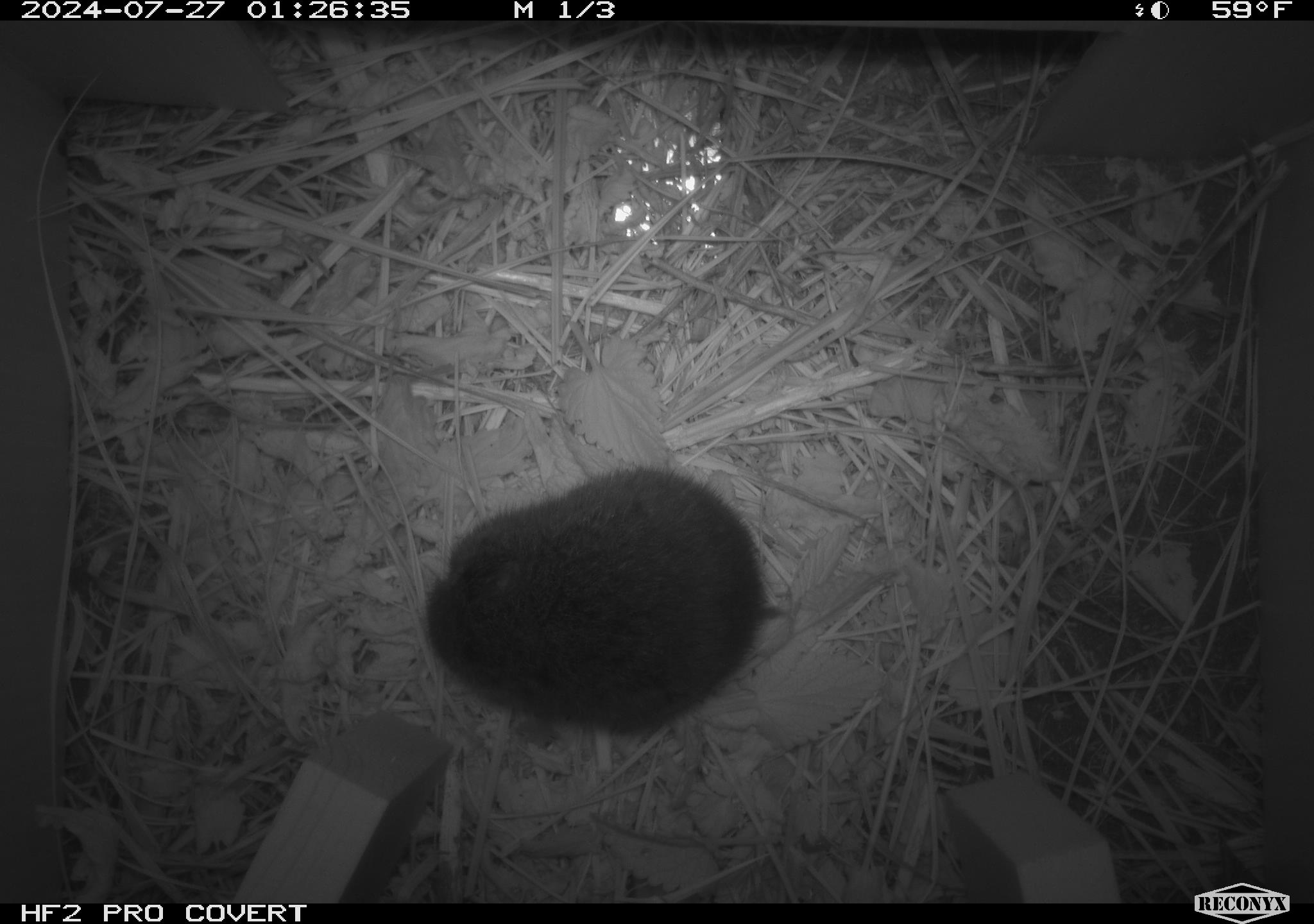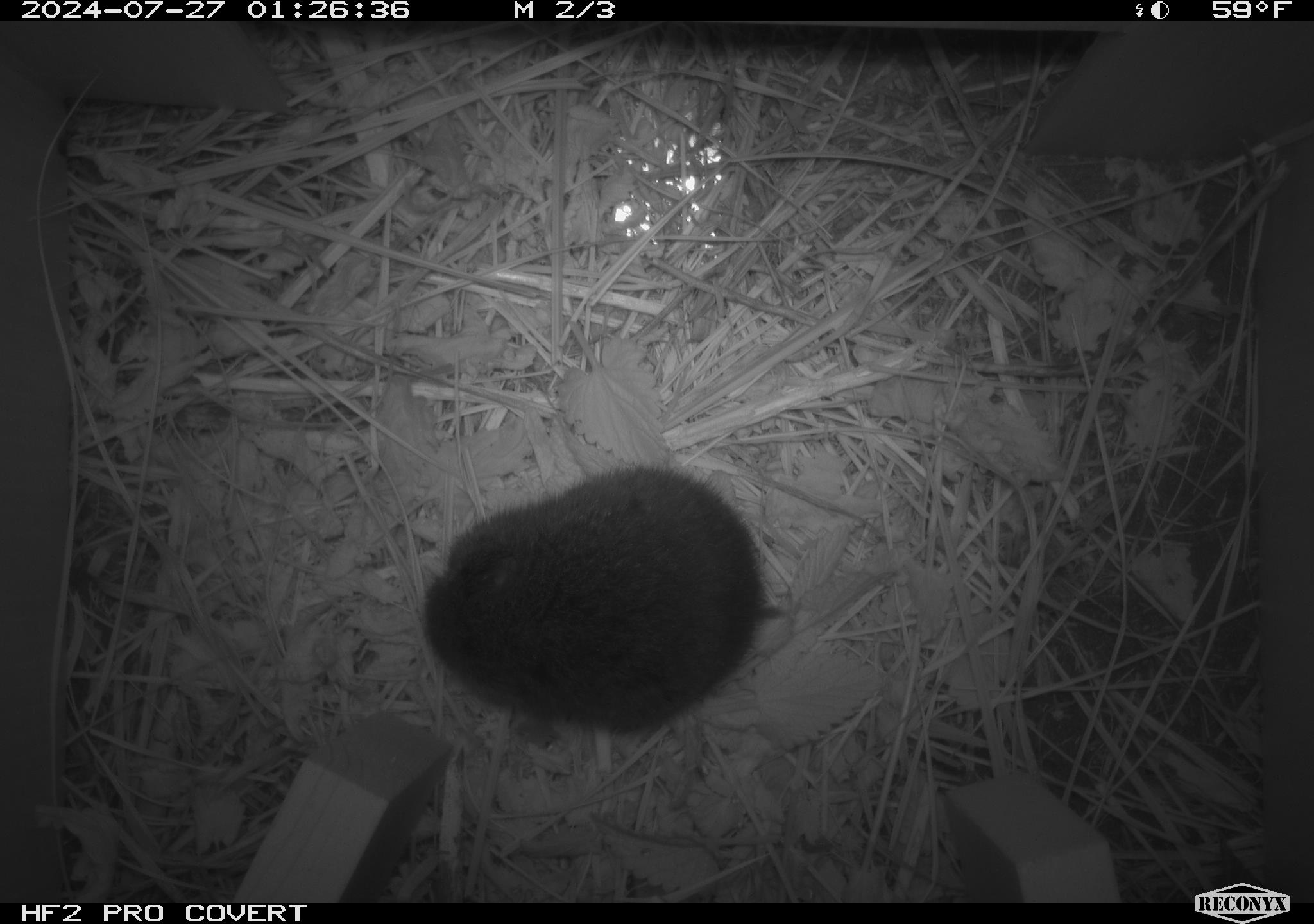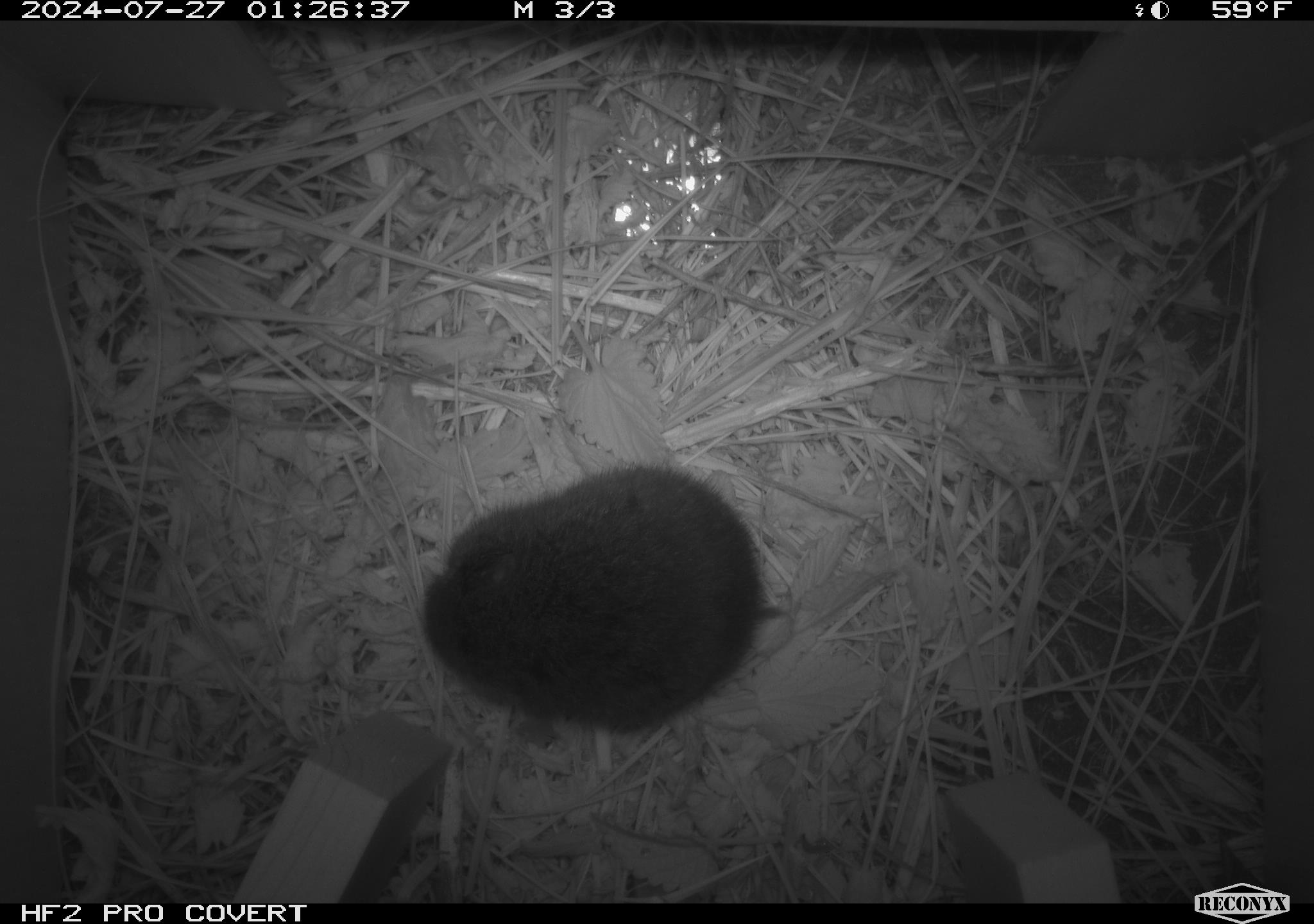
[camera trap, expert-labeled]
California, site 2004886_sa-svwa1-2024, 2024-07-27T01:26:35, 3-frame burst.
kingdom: Animalia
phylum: Chordata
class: Mammalia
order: Rodentia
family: Cricetidae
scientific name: Arvicolinae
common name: voles, lemmings, and muskrats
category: arvicolinae subfamily